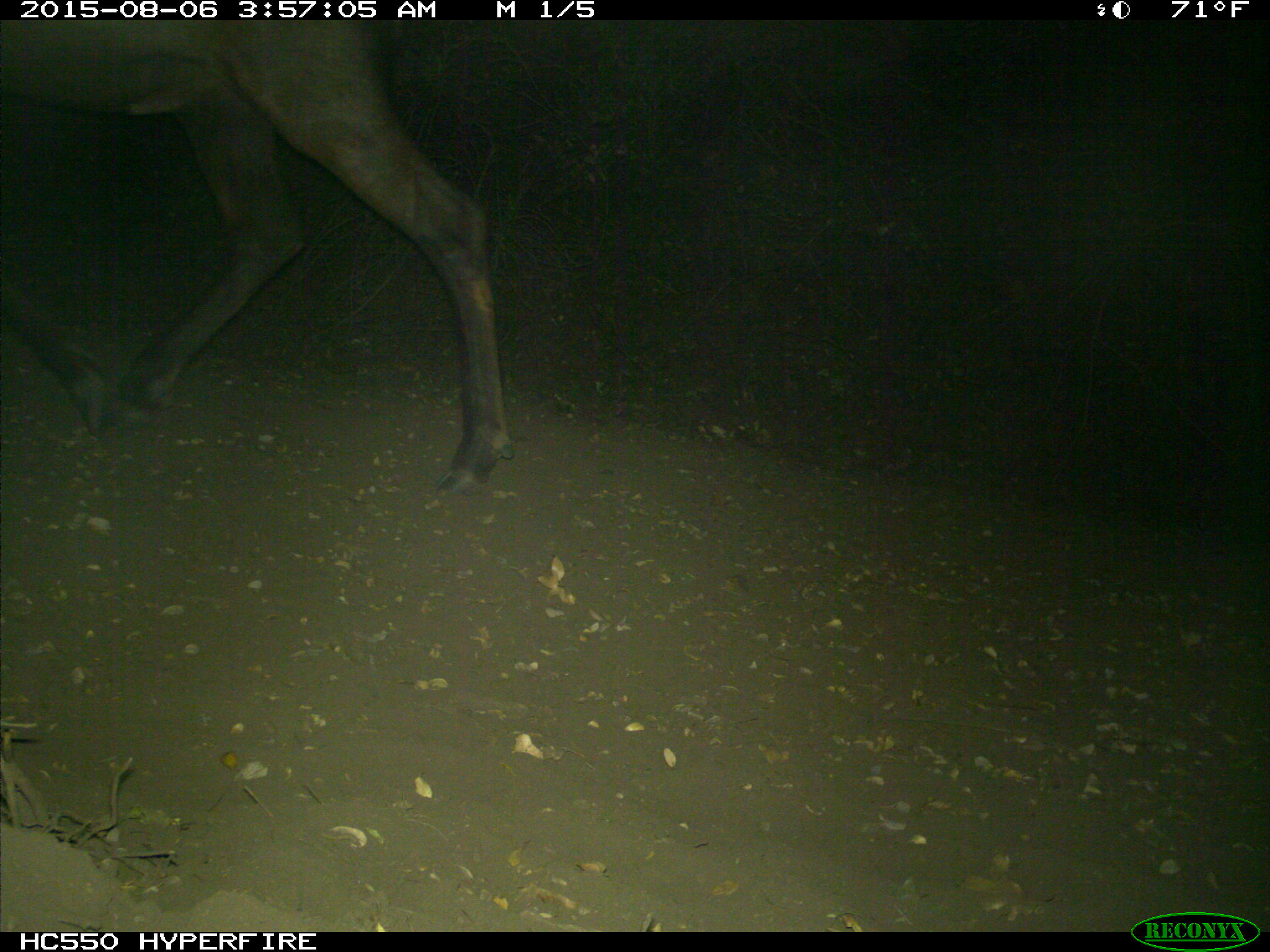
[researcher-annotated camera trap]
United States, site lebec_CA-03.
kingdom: Animalia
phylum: Chordata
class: Mammalia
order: Artiodactyla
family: Cervidae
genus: Cervus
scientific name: Cervus canadensis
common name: elk